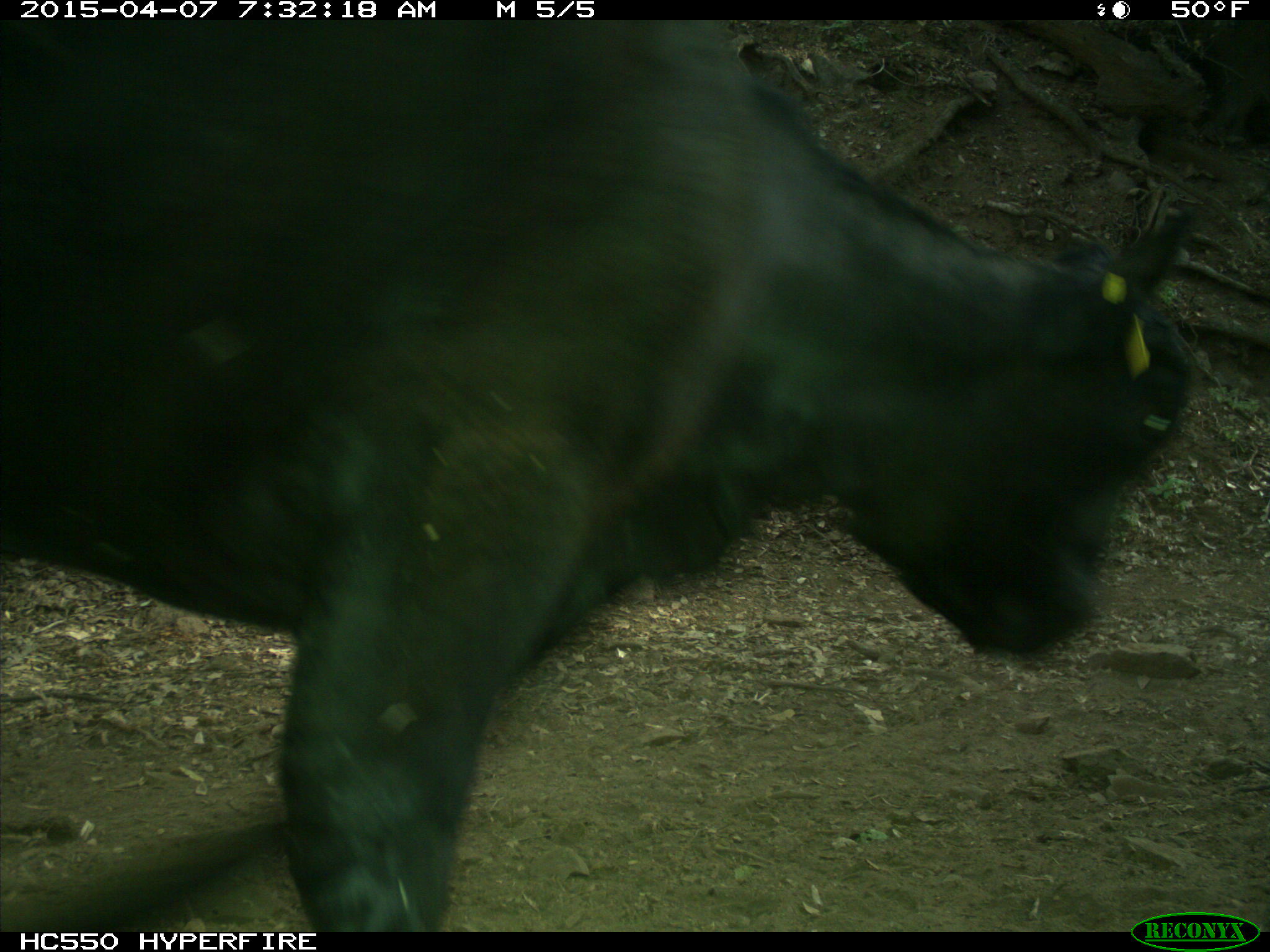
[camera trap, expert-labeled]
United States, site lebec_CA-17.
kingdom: Animalia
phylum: Chordata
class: Mammalia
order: Artiodactyla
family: Bovidae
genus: Bos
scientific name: Bos taurus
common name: domestic cow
Bos taurus (domestic cow).